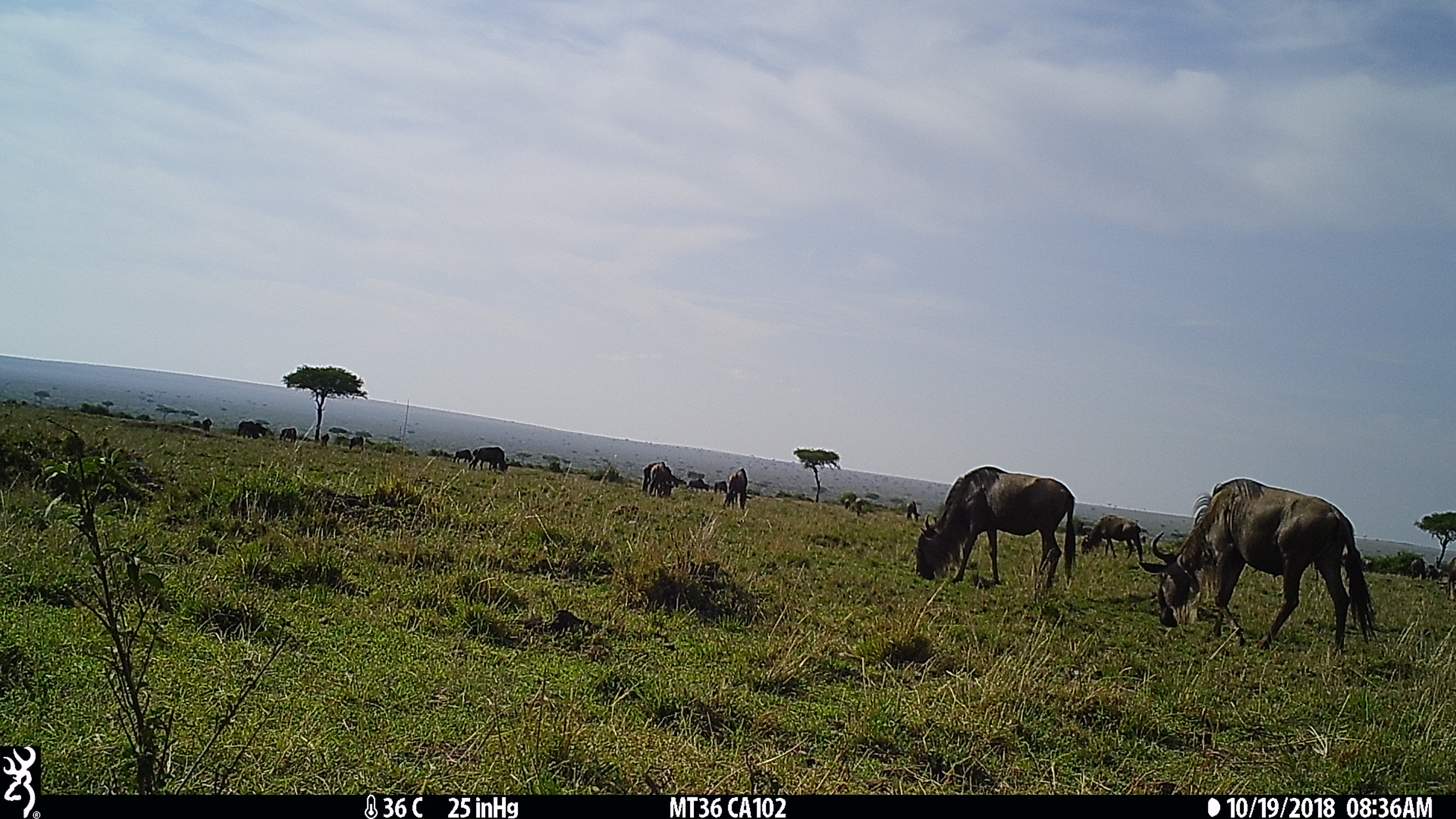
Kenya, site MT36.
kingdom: Animalia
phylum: Chordata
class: Mammalia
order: Artiodactyla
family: Bovidae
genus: Connochaetes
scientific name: Connochaetes taurinus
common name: blue wildebeest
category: wildebeest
Wildebeest (blue wildebeest) (Connochaetes taurinus).